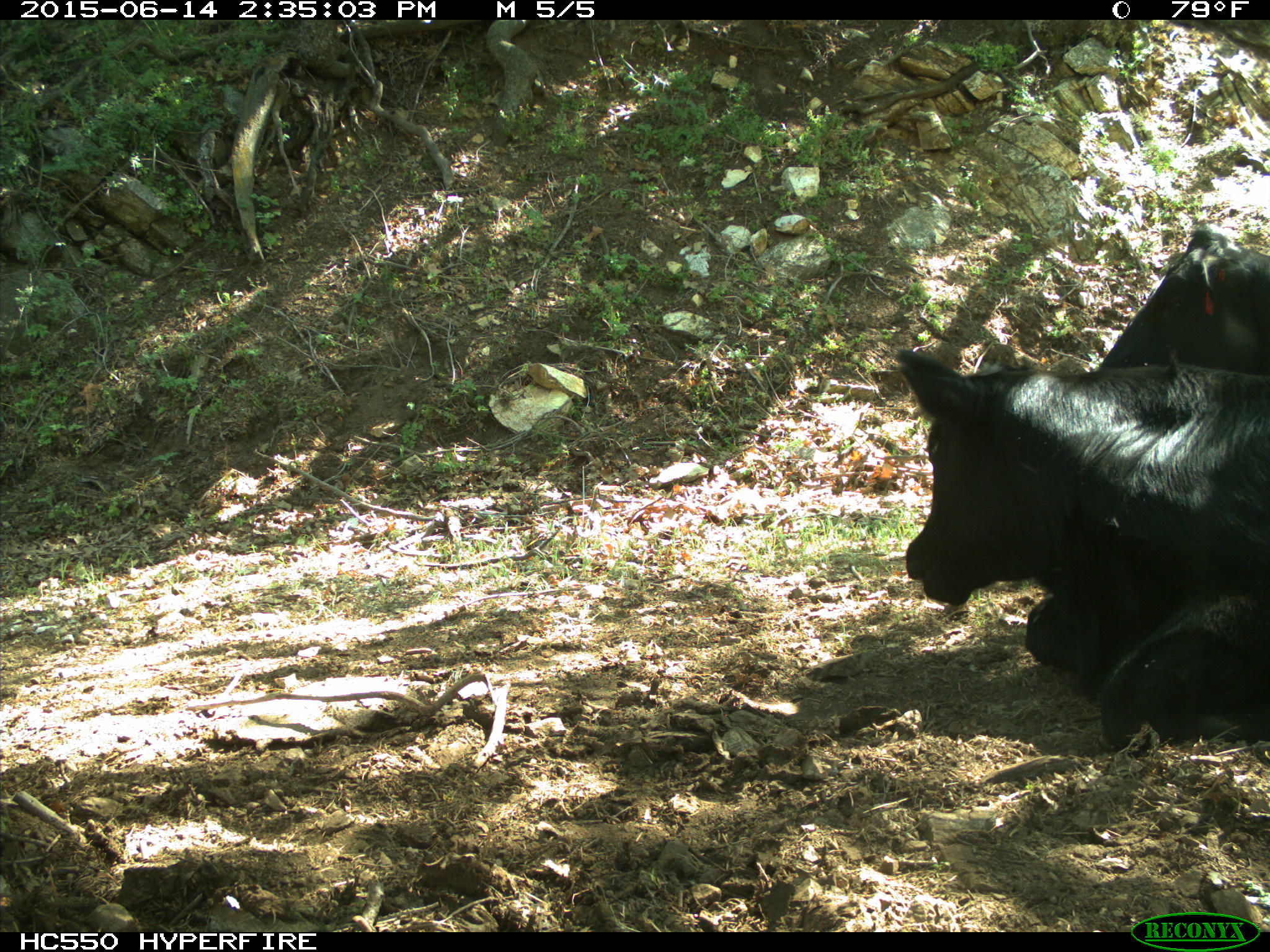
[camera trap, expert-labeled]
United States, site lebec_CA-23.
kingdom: Animalia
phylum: Chordata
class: Mammalia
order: Artiodactyla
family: Bovidae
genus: Bos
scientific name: Bos taurus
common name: domestic cow